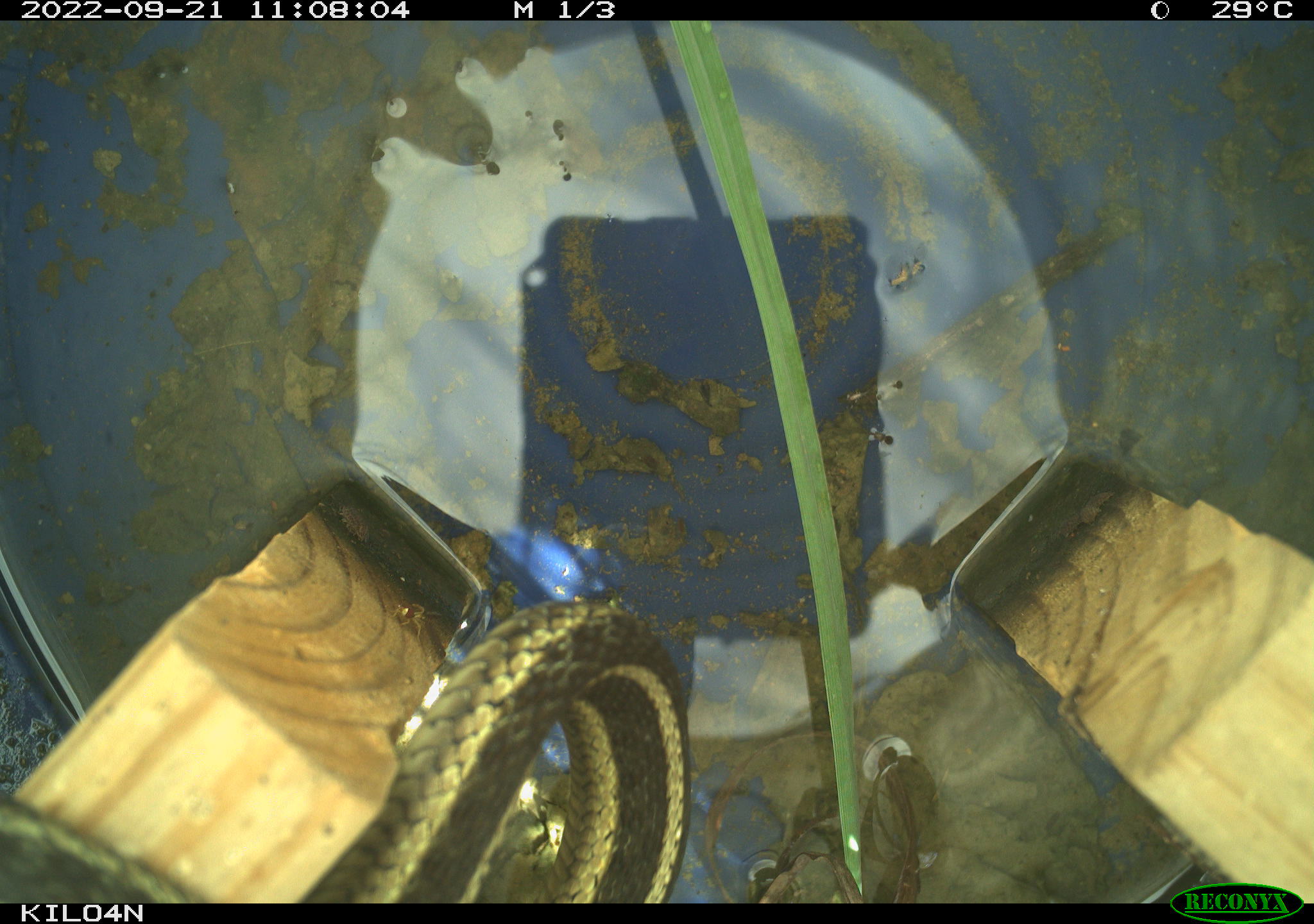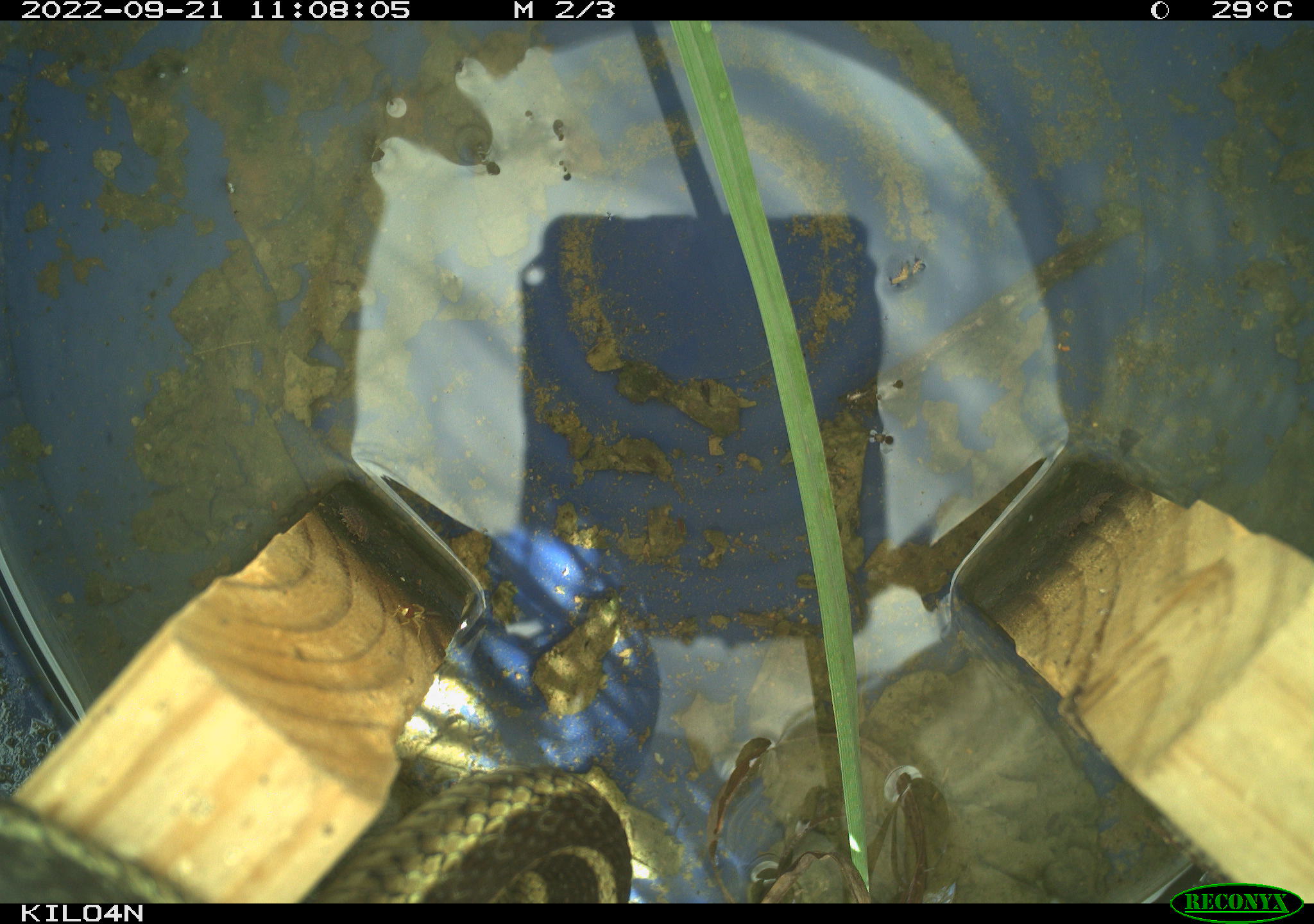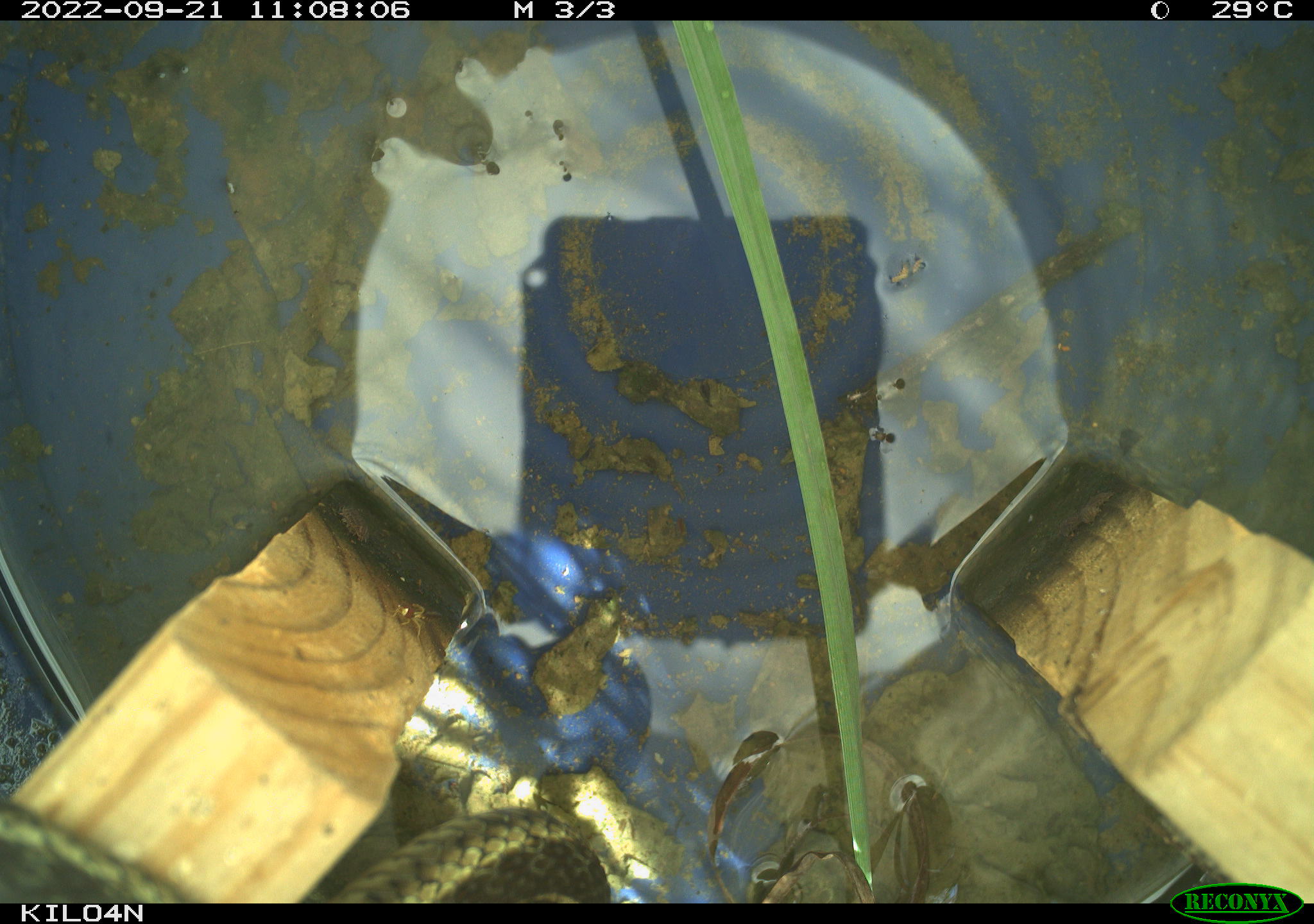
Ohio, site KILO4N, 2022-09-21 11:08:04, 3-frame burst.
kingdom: Animalia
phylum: Chordata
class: Reptilia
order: Squamata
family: Colubridae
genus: Thamnophis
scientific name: Thamnophis sirtalis sirtalis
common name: eastern gartersnake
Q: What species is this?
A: Eastern gartersnake (Thamnophis sirtalis sirtalis).